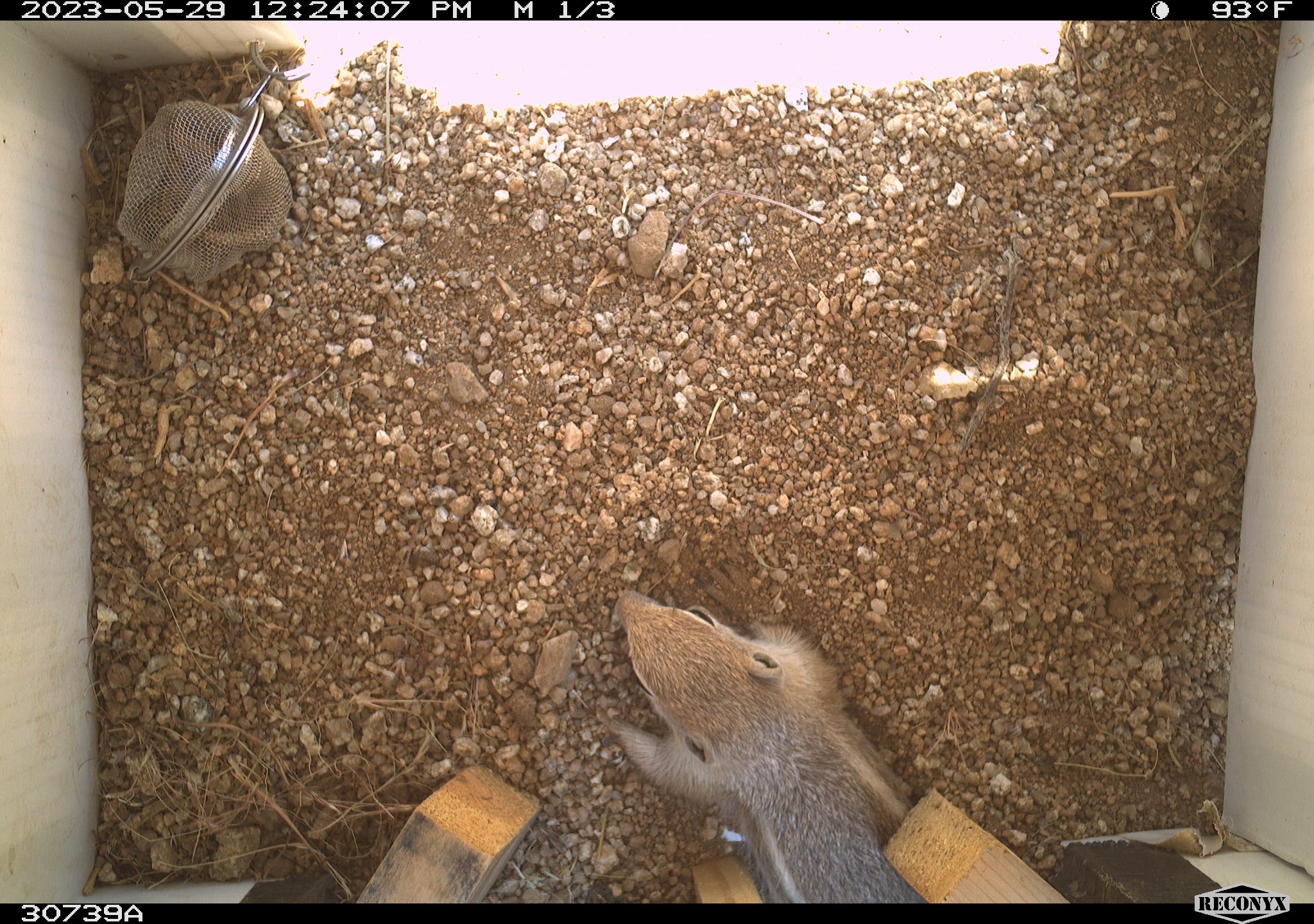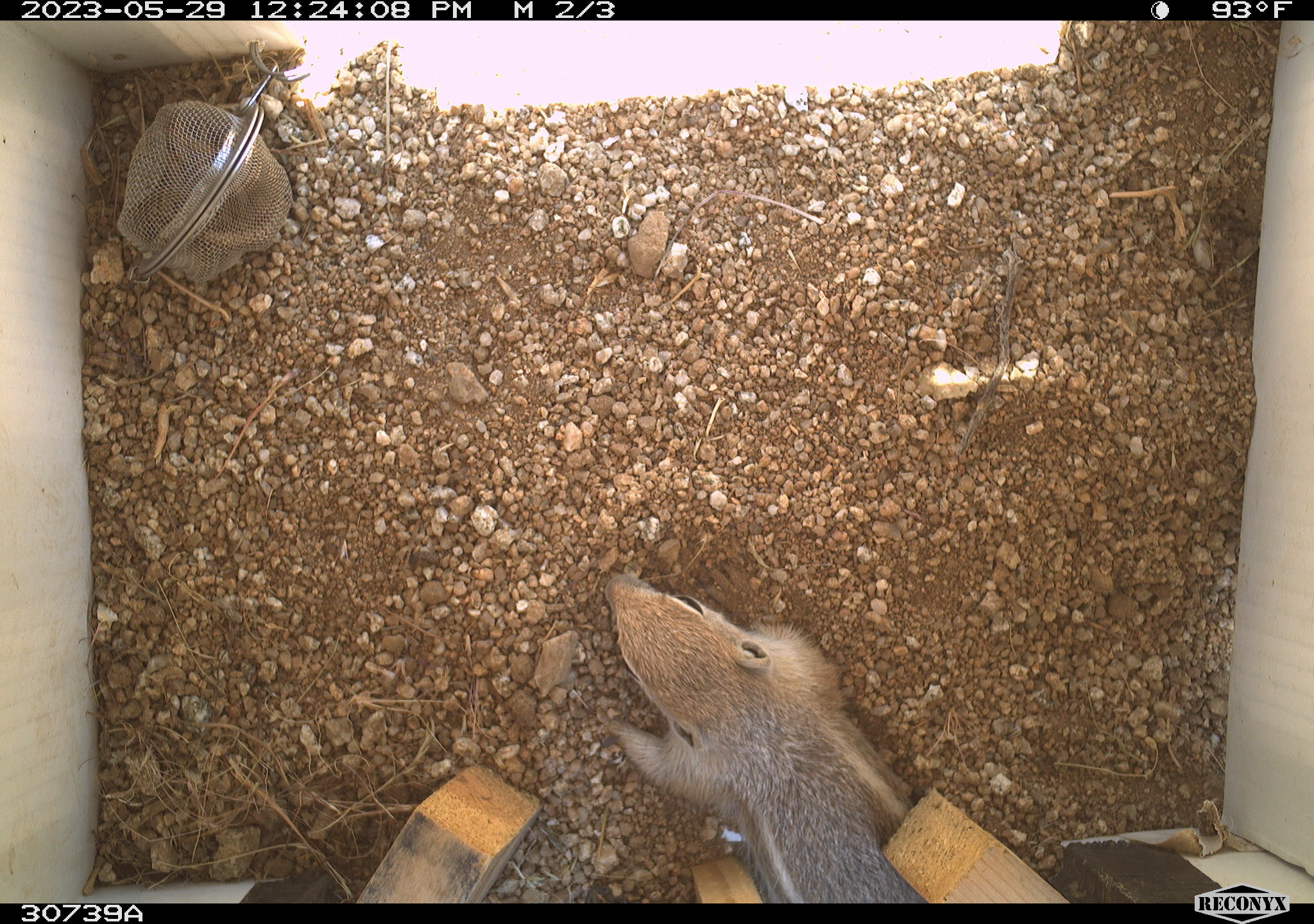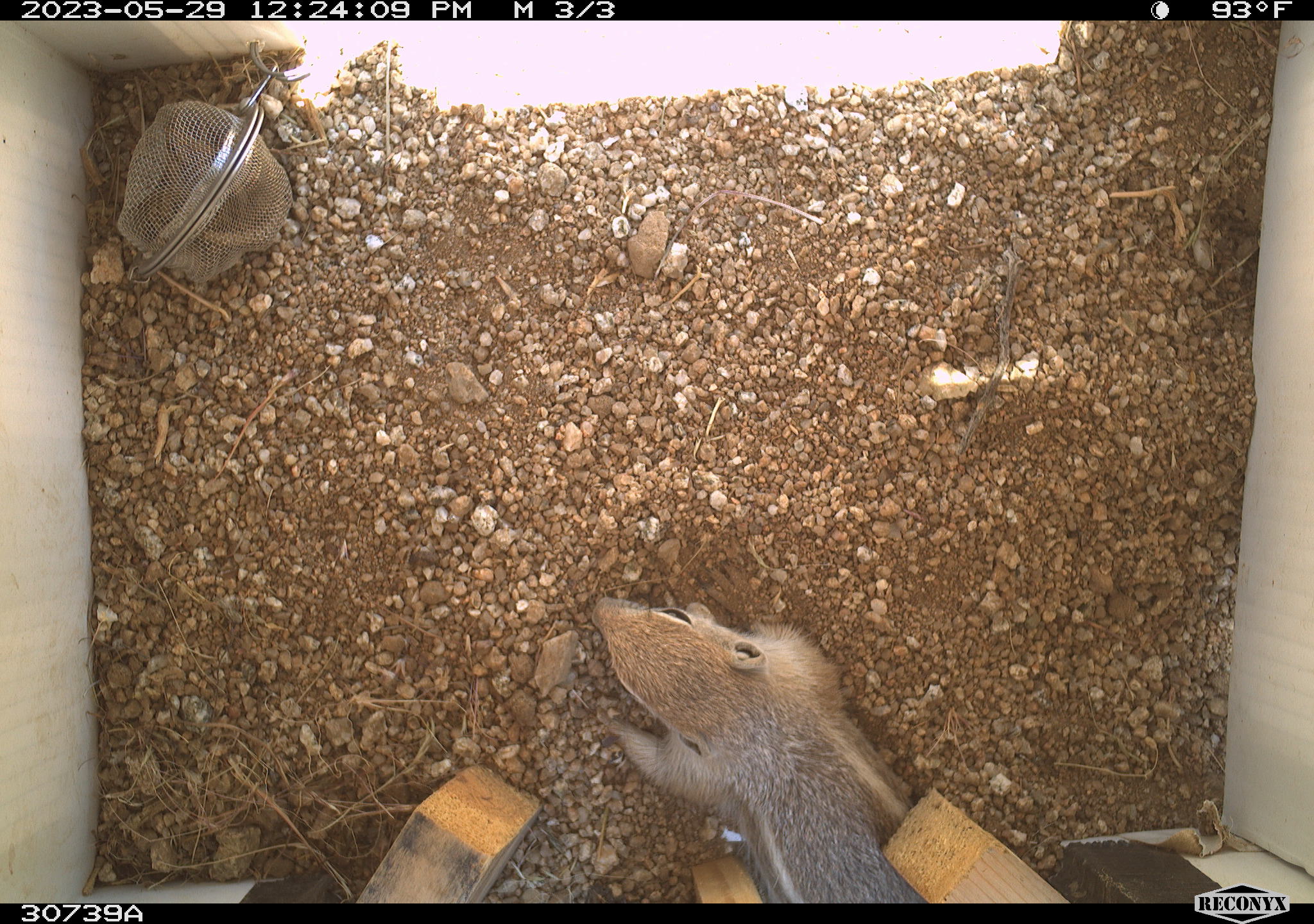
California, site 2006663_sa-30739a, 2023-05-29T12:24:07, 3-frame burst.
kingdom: Animalia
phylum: Chordata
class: Mammalia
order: Rodentia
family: Sciuridae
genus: Ammospermophilus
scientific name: Ammospermophilus leucurus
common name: white-tailed antelope squirrel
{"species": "white-tailed antelope squirrel (Ammospermophilus leucurus)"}